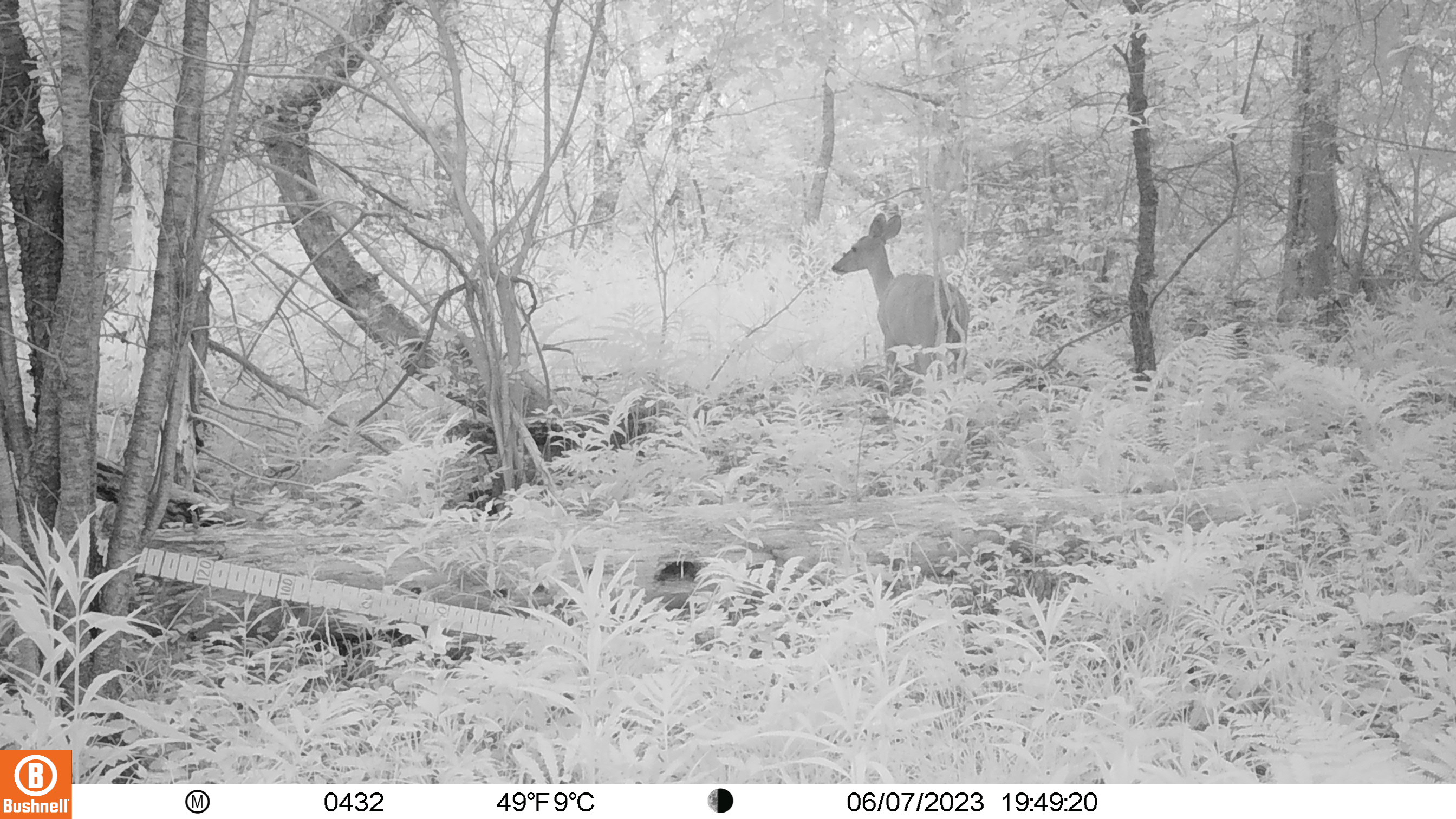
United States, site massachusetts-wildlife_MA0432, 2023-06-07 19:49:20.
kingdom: Animalia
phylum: Chordata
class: Mammalia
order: Artiodactyla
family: Cervidae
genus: Odocoileus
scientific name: Odocoileus virginianus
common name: white-tailed deer